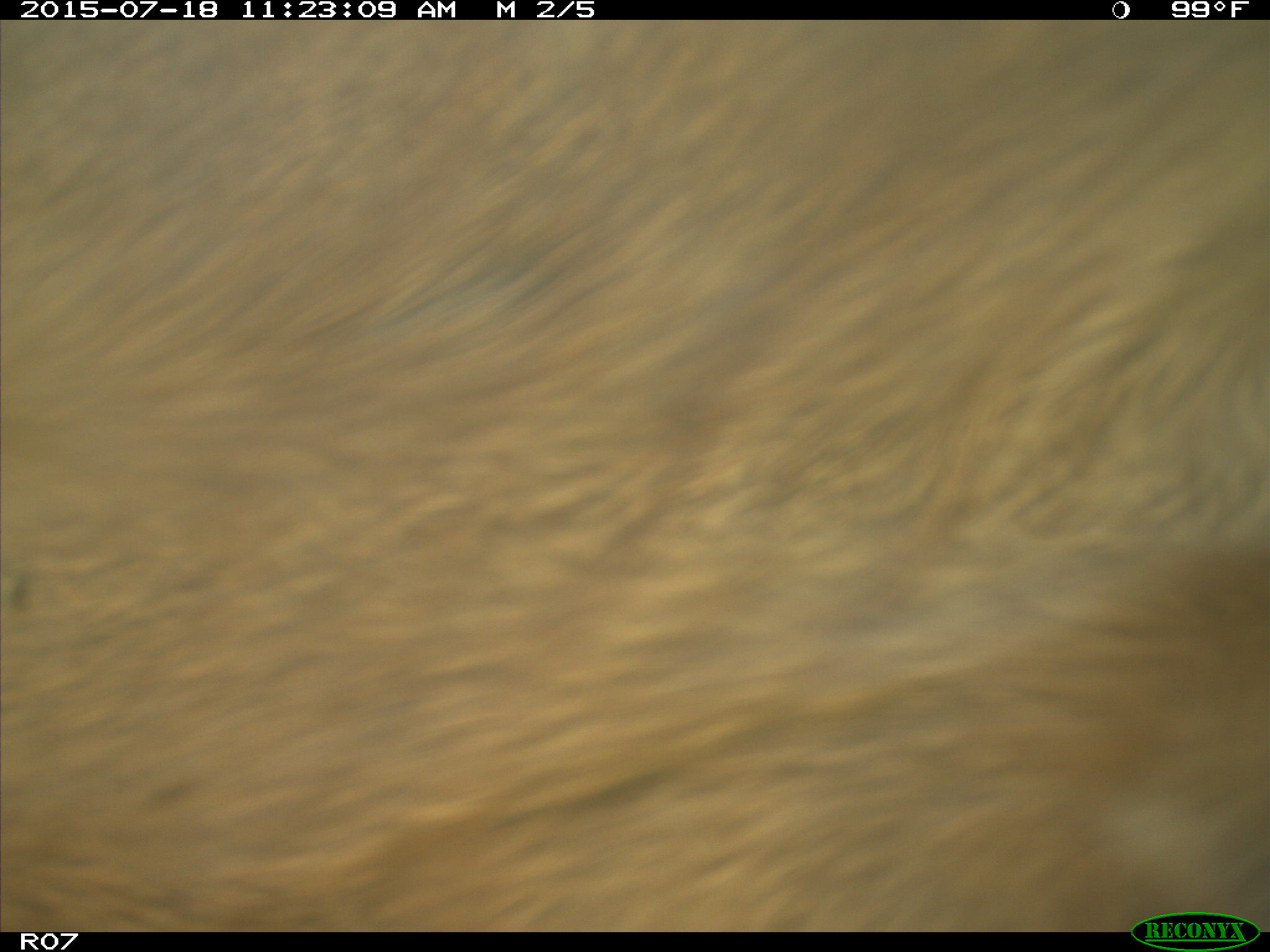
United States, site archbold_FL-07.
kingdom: Animalia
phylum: Chordata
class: Mammalia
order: Artiodactyla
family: Bovidae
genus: Bos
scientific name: Bos taurus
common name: domestic cow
Bos taurus (domestic cow).